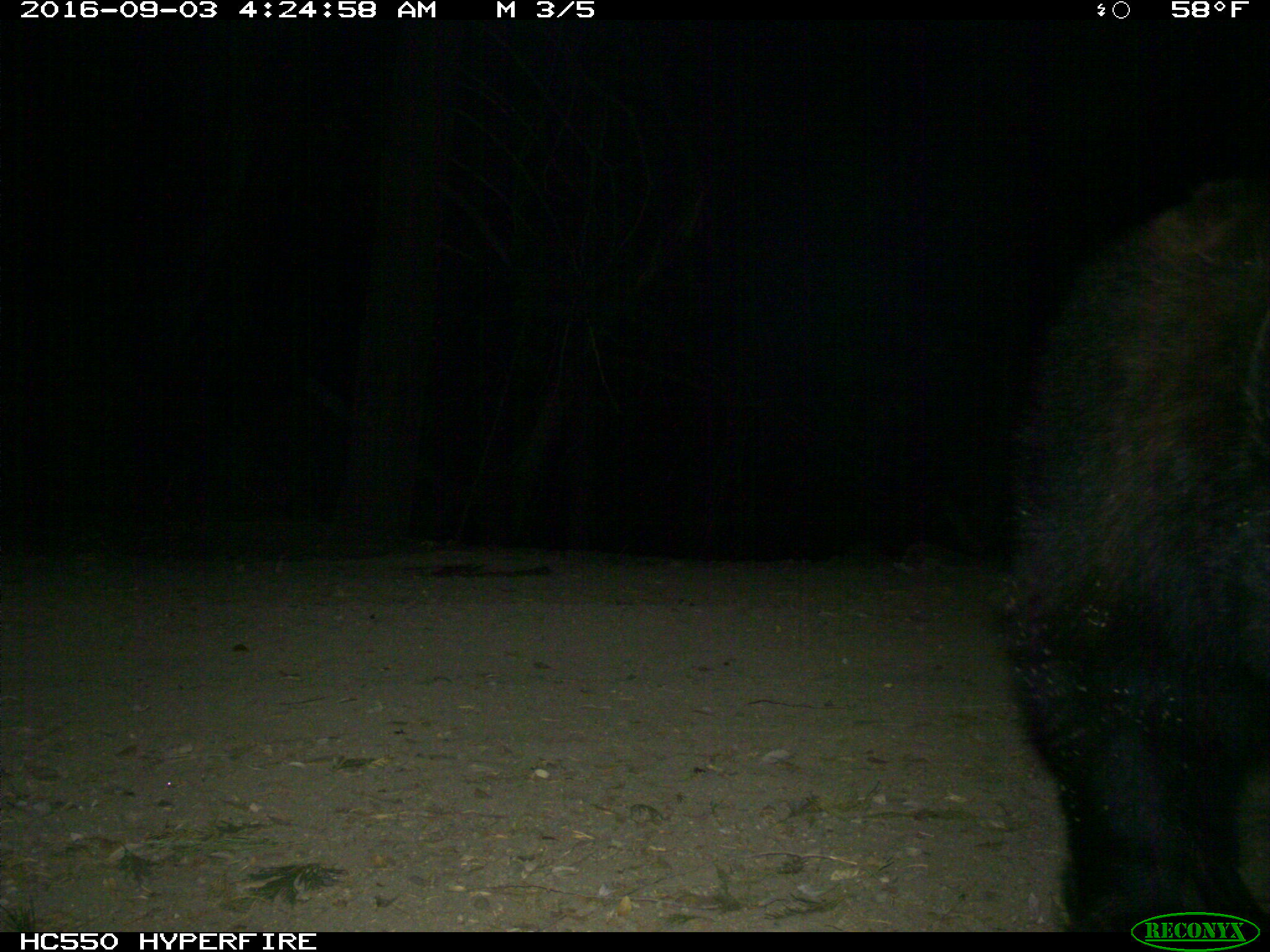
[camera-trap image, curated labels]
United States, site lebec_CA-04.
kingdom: Animalia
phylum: Chordata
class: Mammalia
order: Carnivora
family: Ursidae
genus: Ursus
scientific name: Ursus americanus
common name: american black bear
Ursus americanus (american black bear).